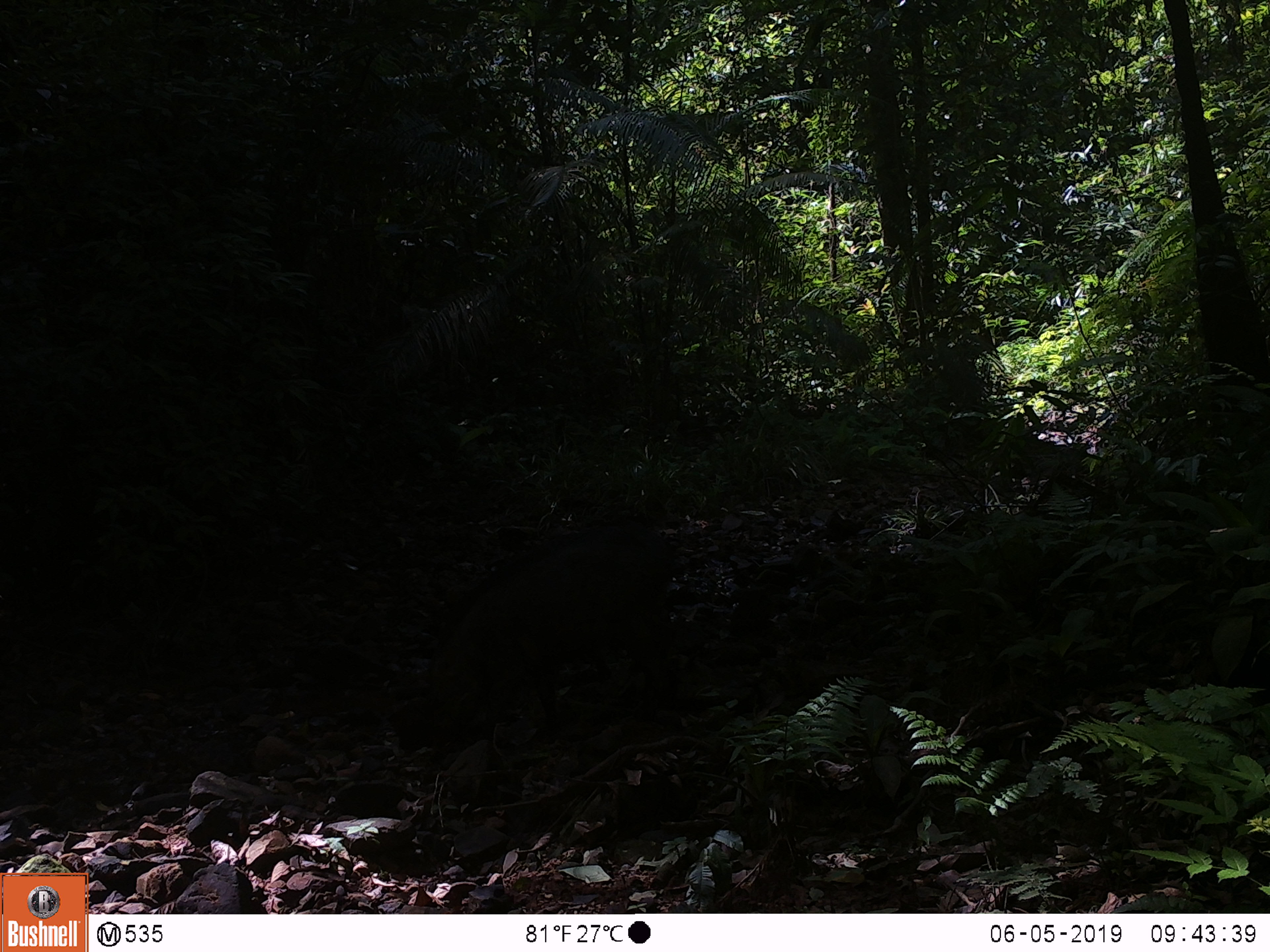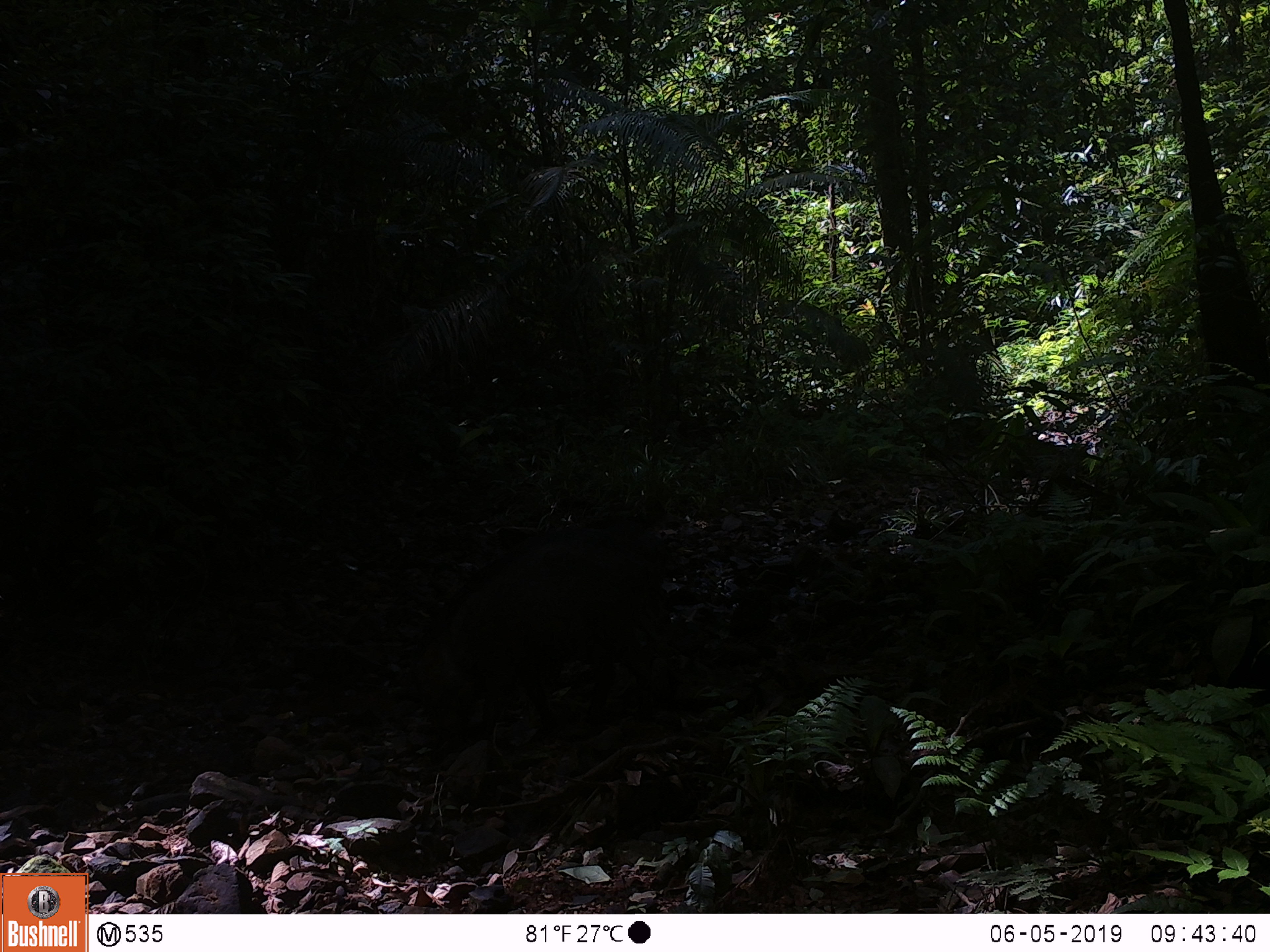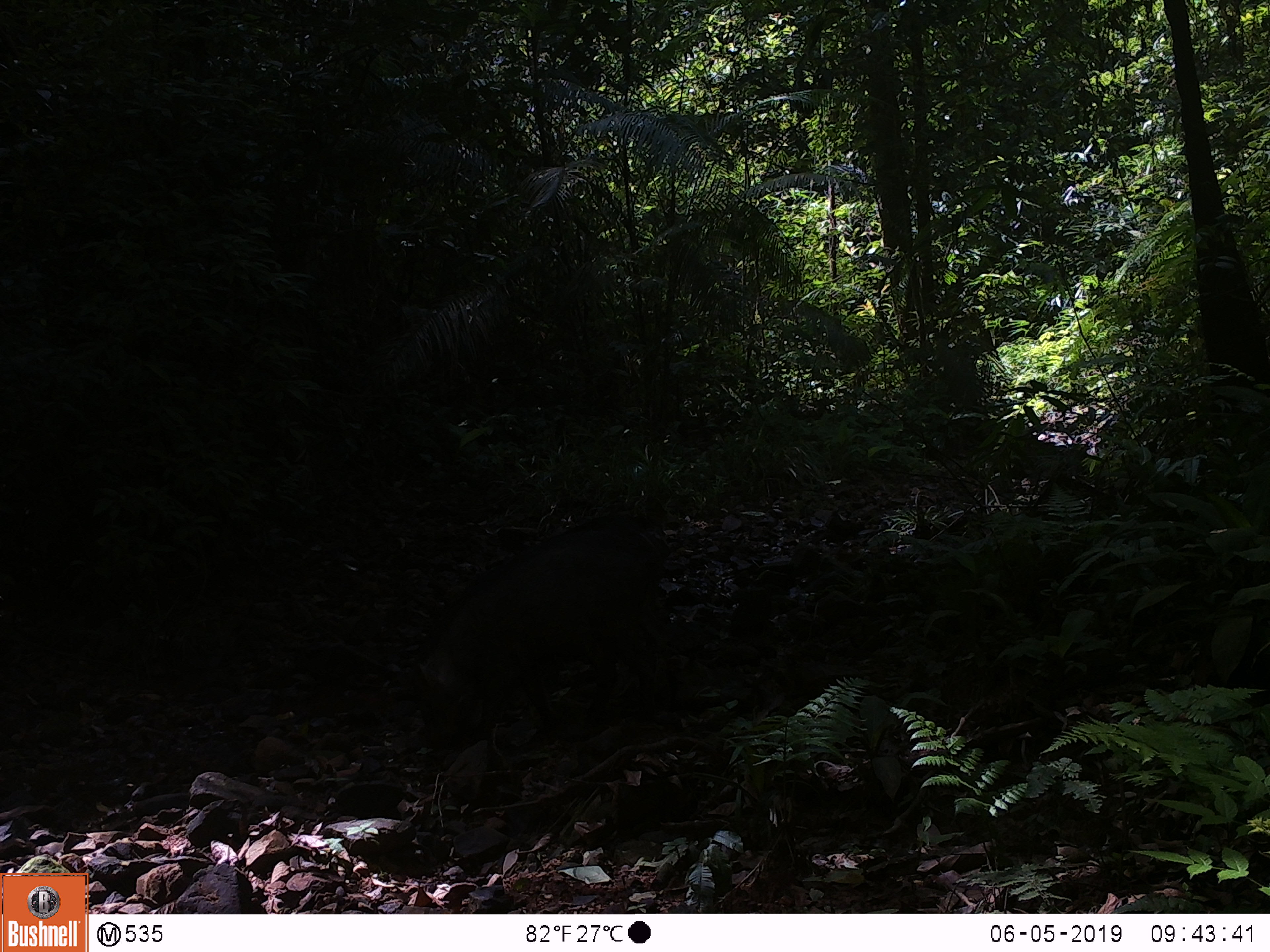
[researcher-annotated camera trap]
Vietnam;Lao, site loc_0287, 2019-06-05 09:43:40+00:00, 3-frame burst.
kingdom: Animalia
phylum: Chordata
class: Mammalia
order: Artiodactyla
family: Suidae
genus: Sus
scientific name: Sus scrofa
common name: eurasian wild pig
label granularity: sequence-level